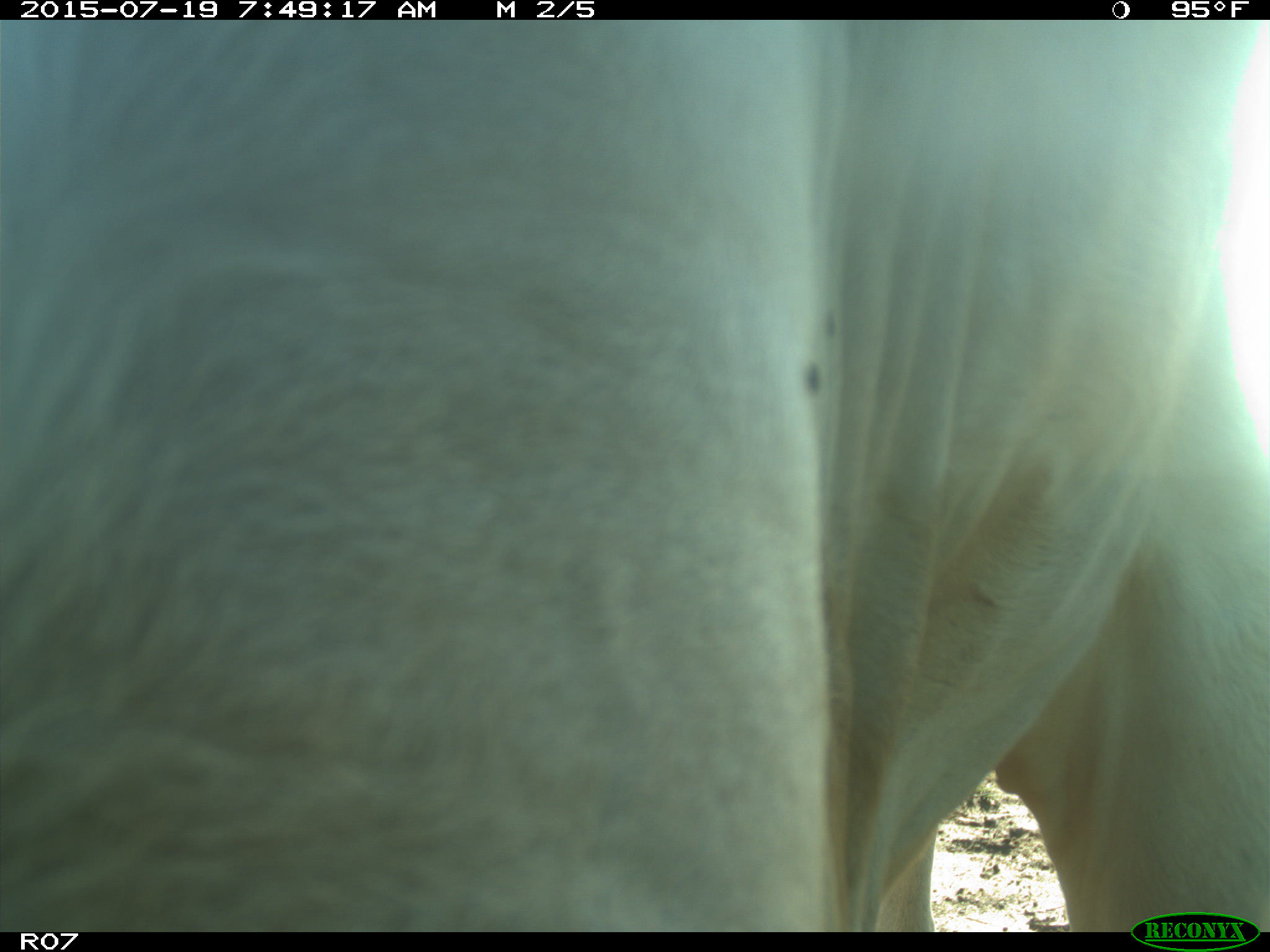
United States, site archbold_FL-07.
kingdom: Animalia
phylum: Chordata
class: Mammalia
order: Artiodactyla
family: Bovidae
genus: Bos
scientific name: Bos taurus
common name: domestic cow